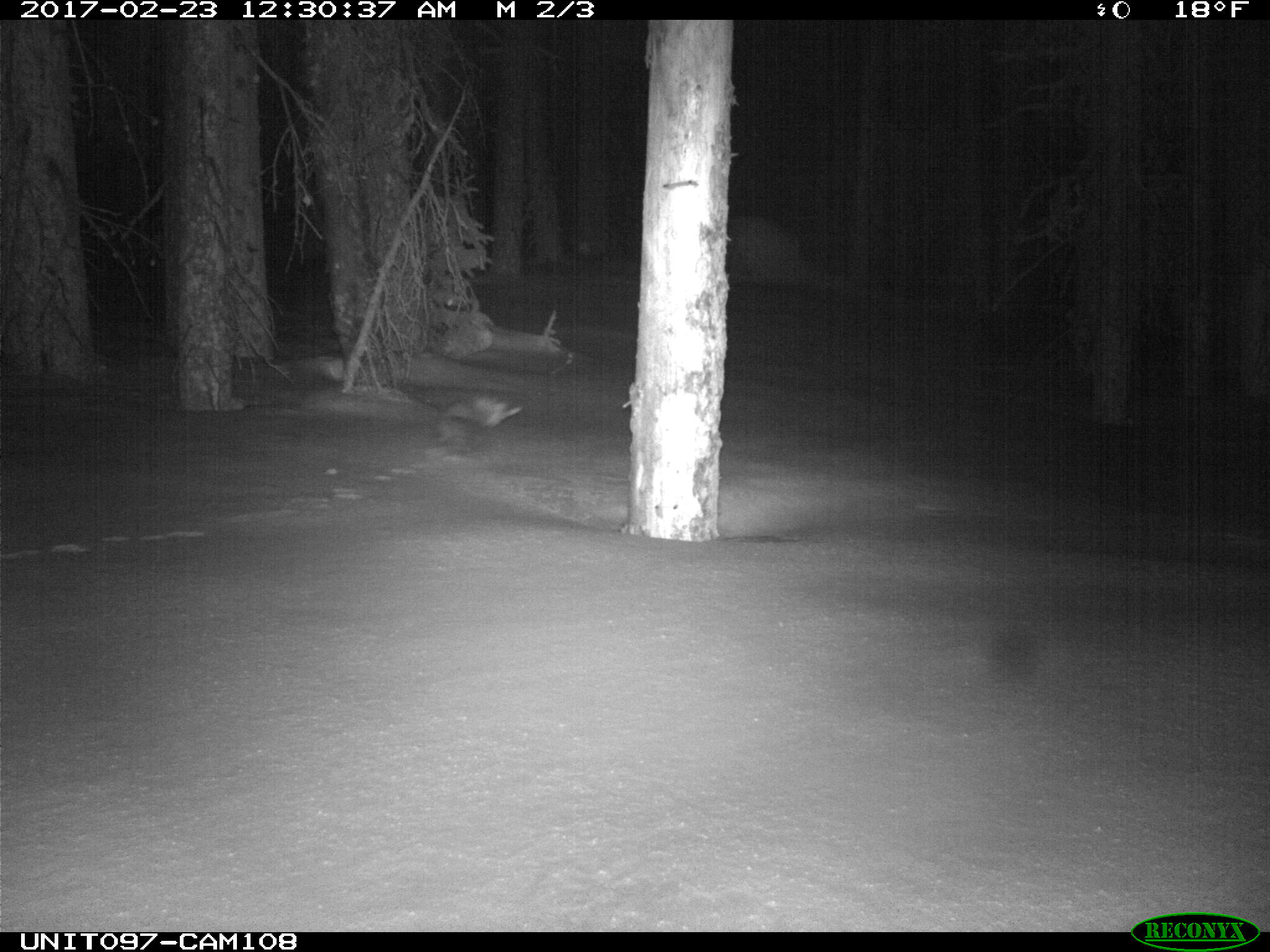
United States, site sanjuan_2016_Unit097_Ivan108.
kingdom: Animalia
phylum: Chordata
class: Mammalia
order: Carnivora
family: Mustelidae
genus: Martes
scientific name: Martes americana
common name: american marten